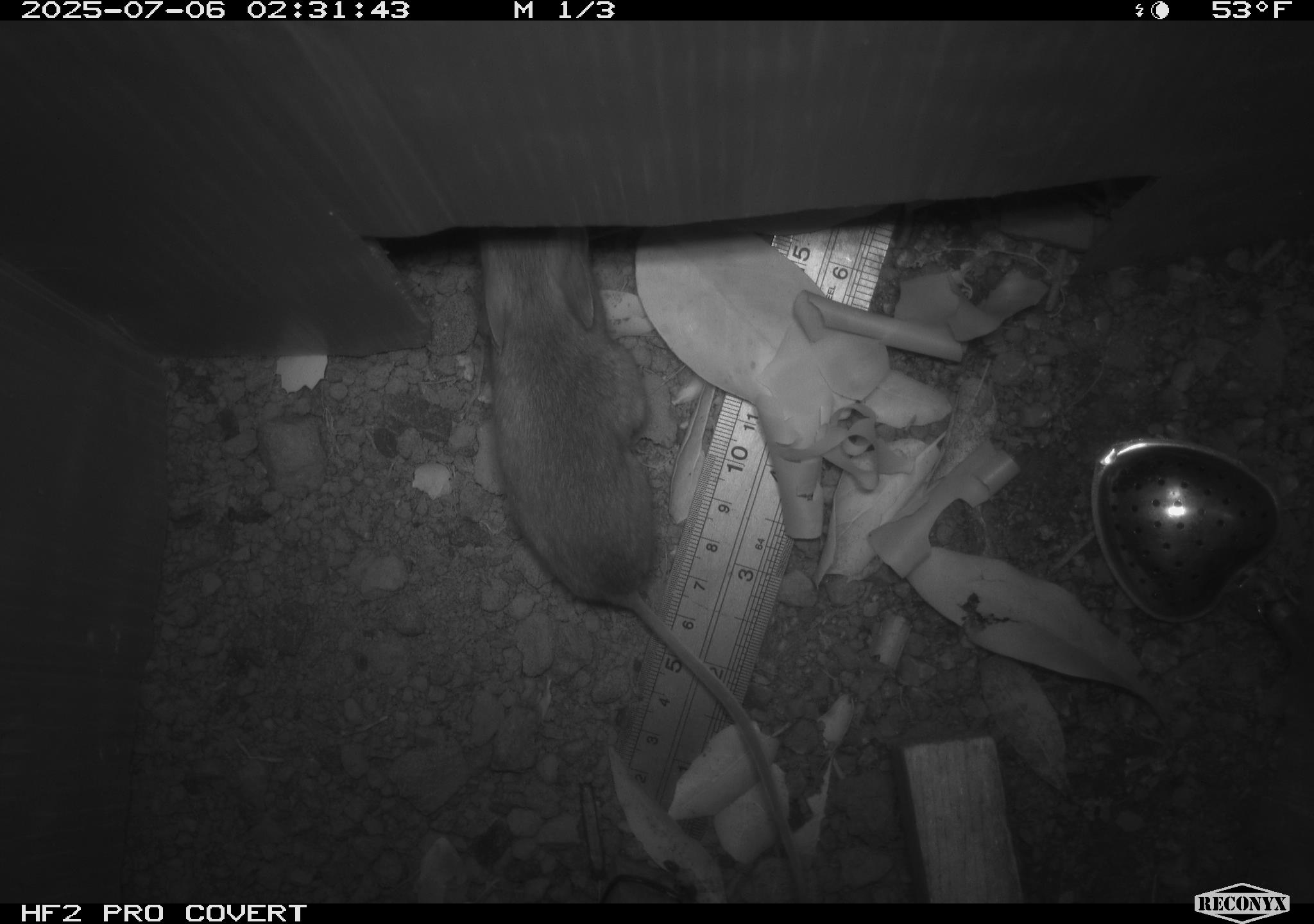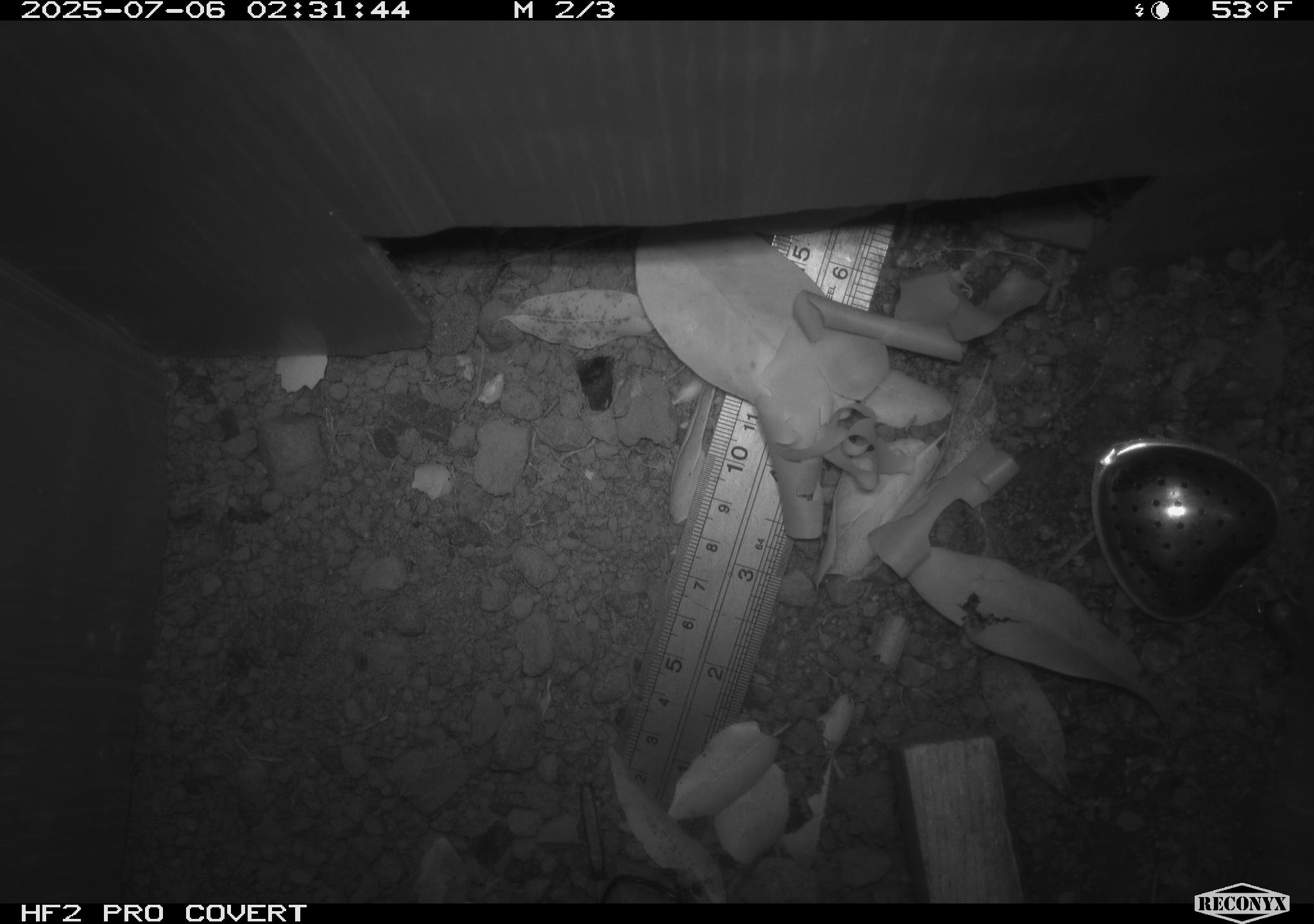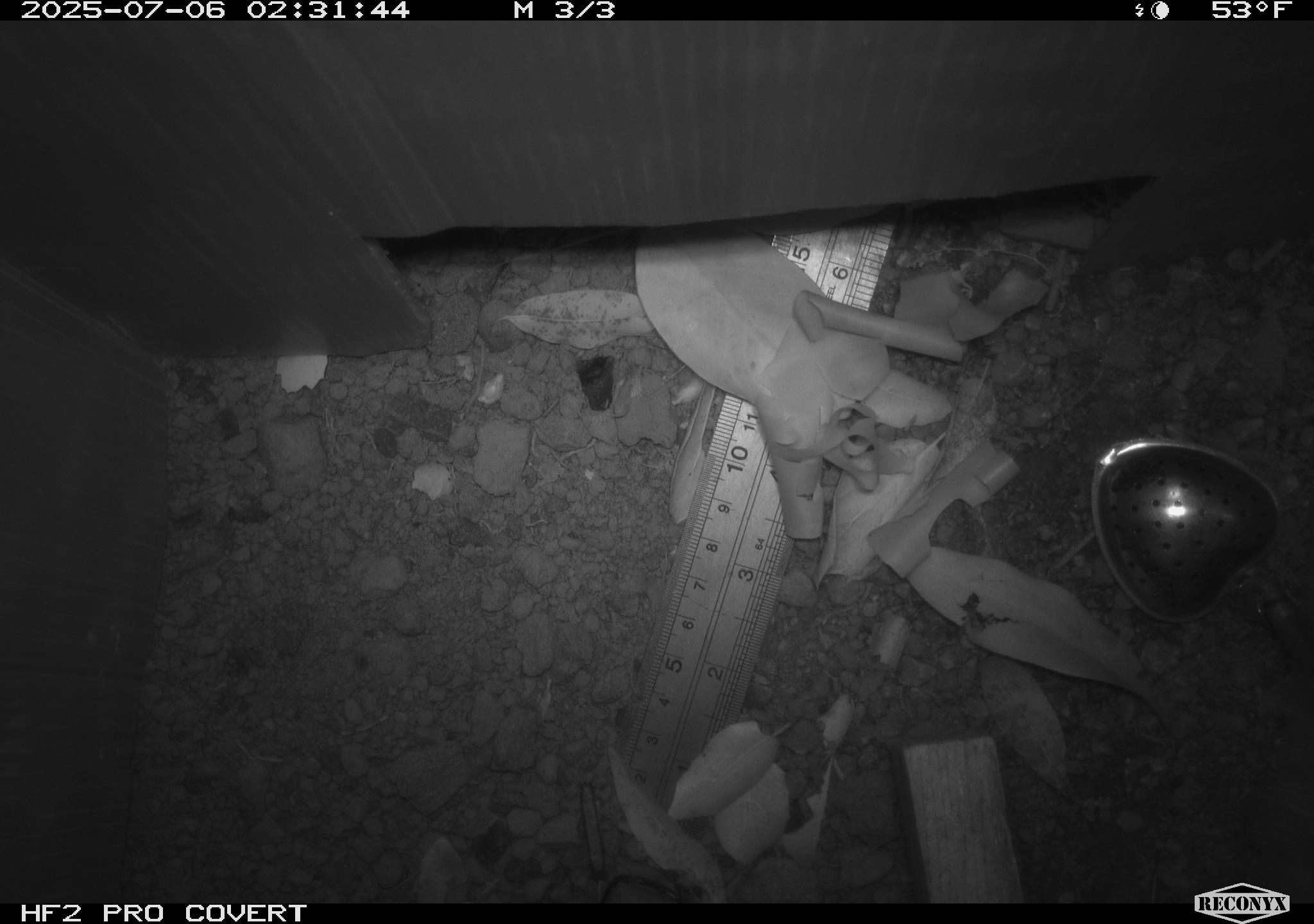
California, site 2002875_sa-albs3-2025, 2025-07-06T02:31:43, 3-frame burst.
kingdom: Animalia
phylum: Chordata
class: Mammalia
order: Rodentia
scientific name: Rodentia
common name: mouse species